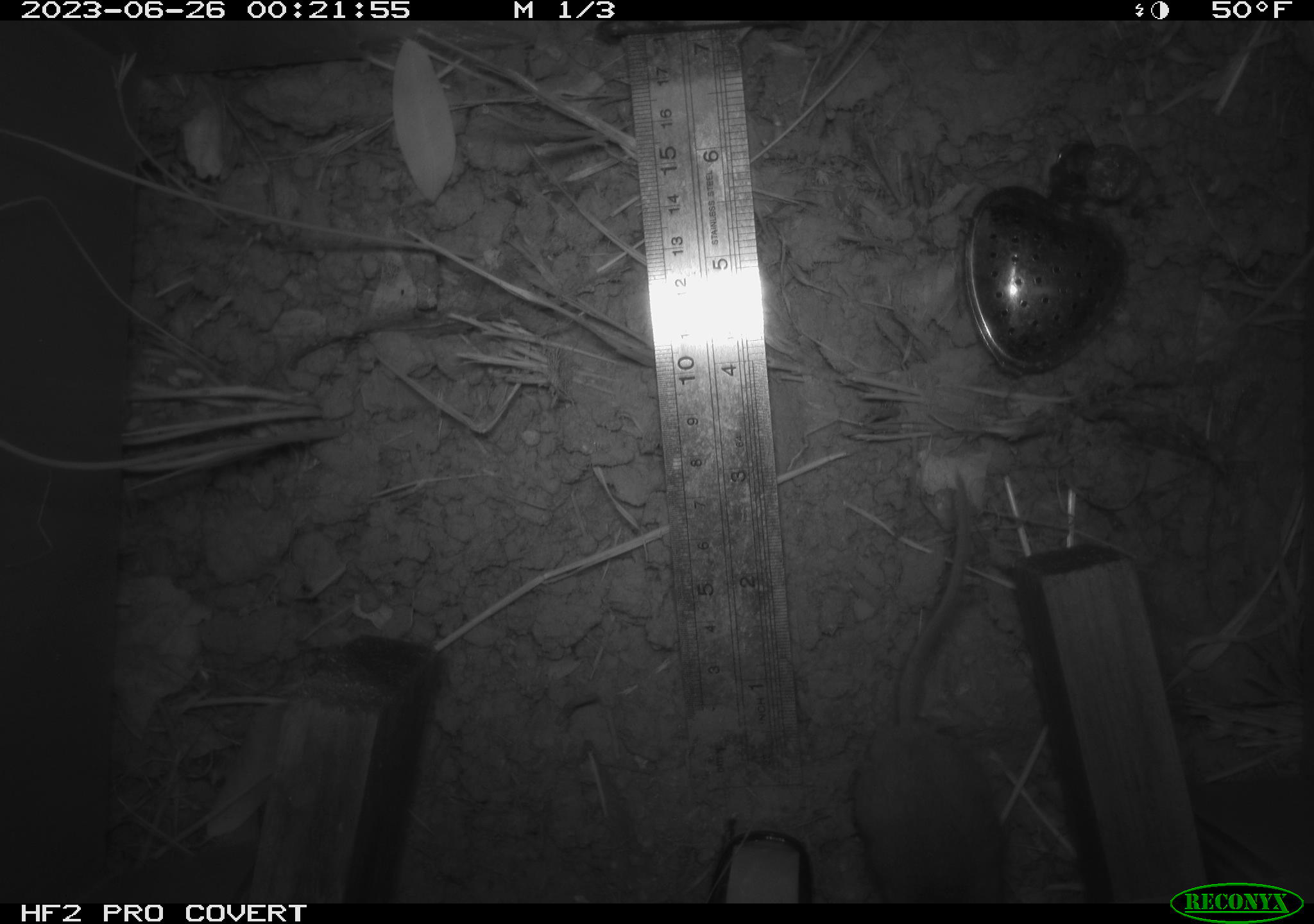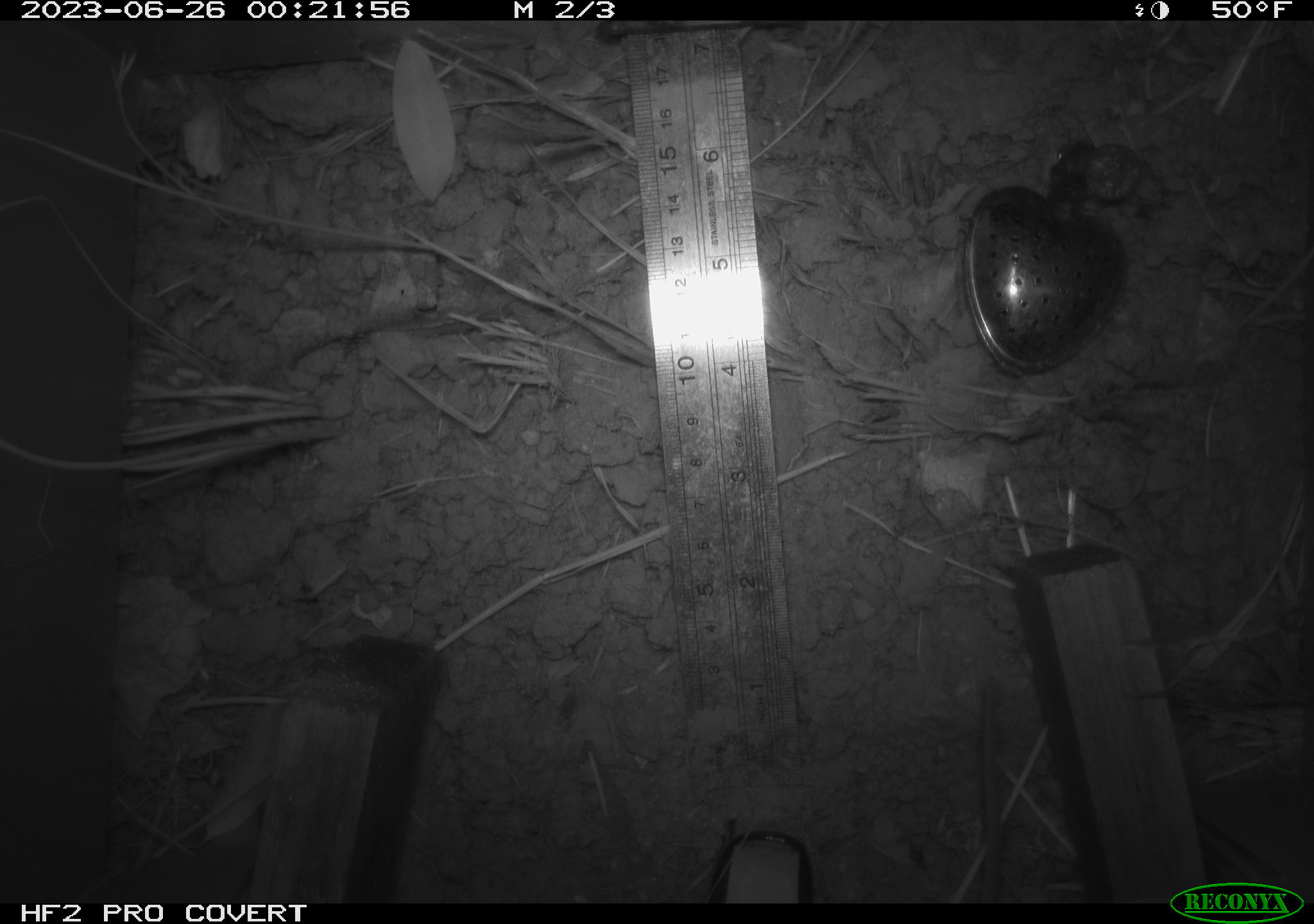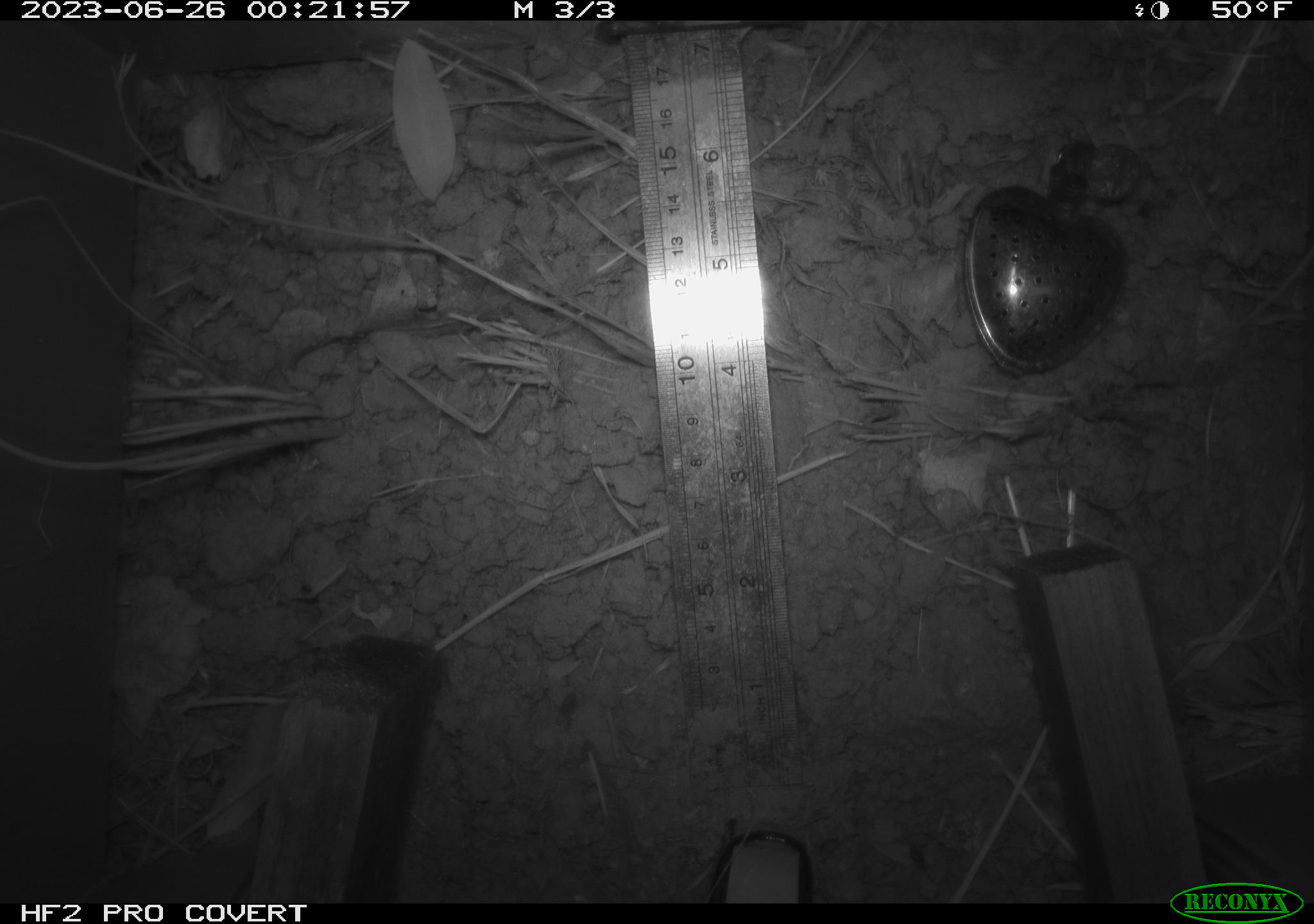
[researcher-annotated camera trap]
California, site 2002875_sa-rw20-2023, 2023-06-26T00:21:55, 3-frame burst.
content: unidentified animal